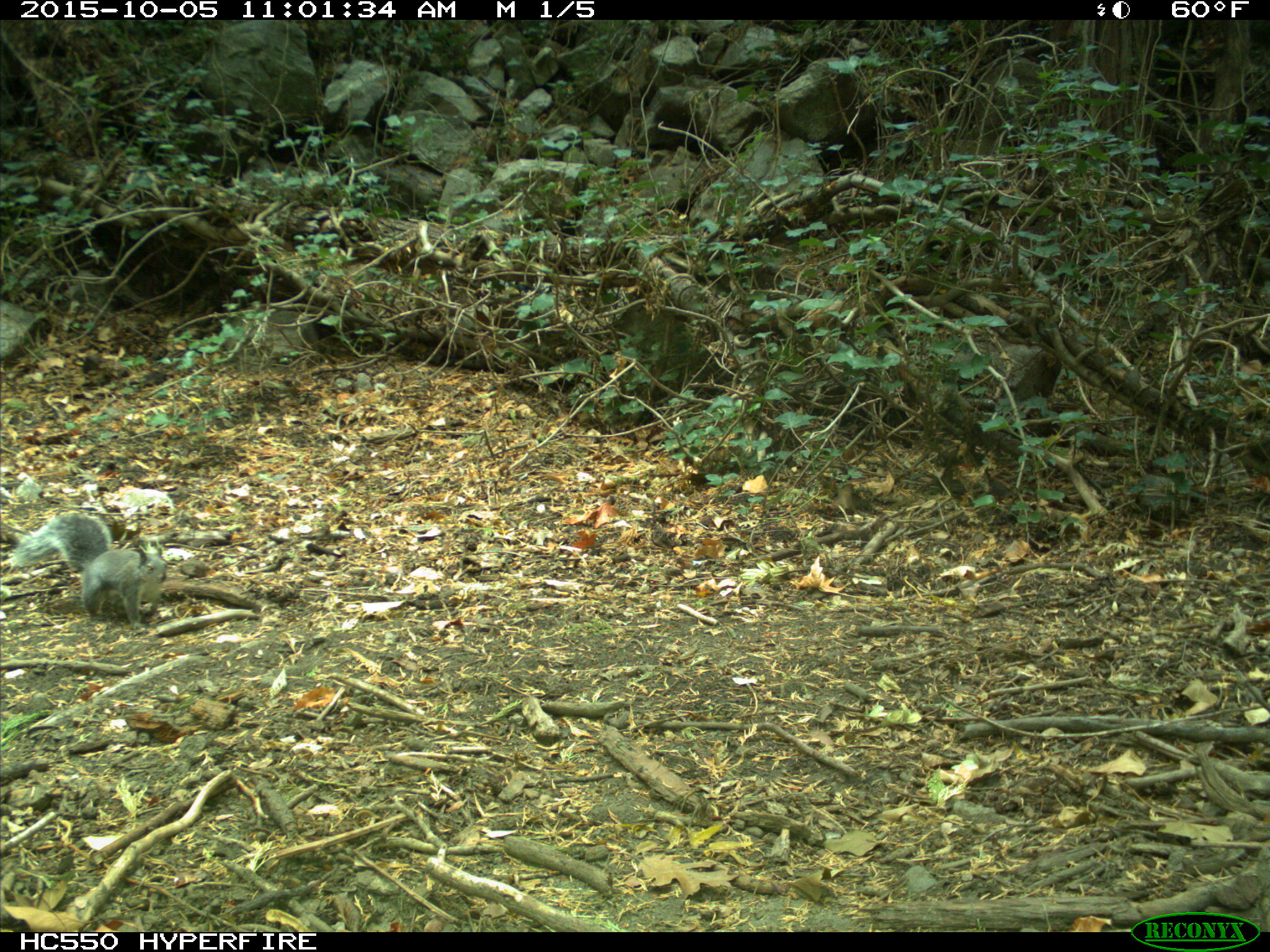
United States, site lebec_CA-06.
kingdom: Animalia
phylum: Chordata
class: Mammalia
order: Rodentia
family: Sciuridae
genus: Sciurus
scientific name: Sciurus carolinensis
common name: eastern gray squirrel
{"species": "Sciurus carolinensis (eastern gray squirrel)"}